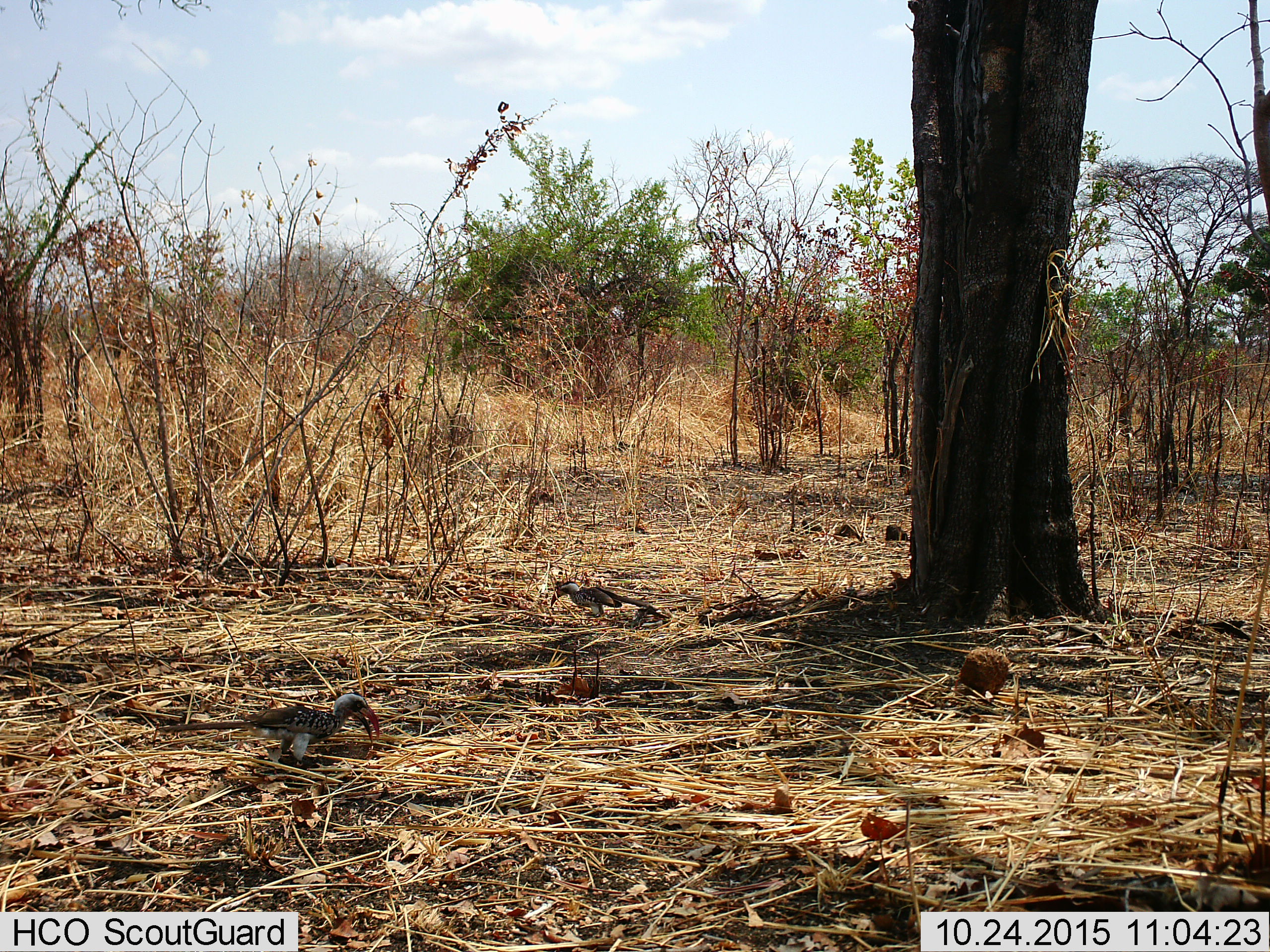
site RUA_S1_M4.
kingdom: Animalia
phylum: Chordata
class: Aves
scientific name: Aves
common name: bird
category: birdother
Birdother (bird) (Aves), count 2. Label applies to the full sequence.